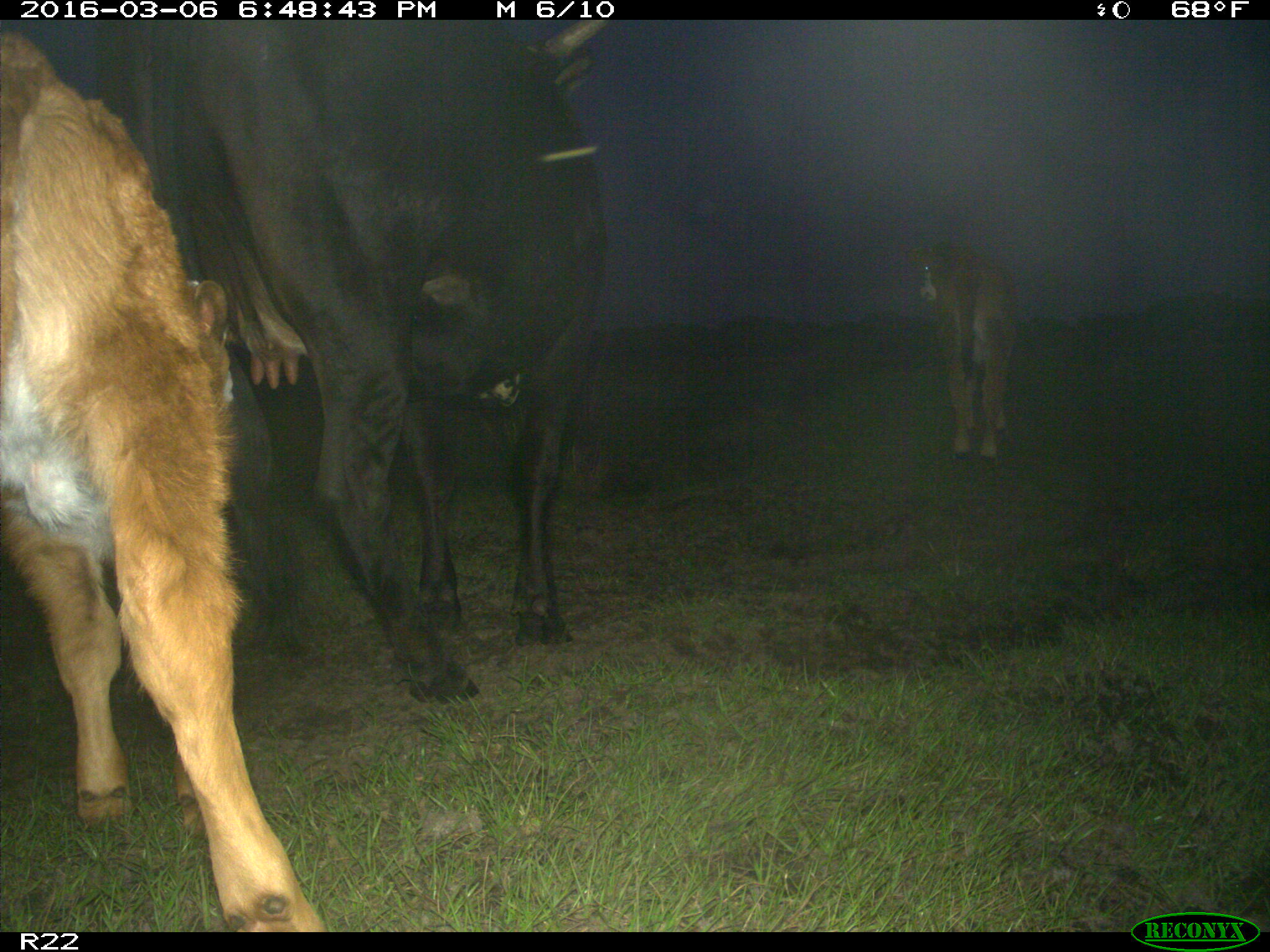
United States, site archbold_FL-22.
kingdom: Animalia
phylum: Chordata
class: Mammalia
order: Artiodactyla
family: Bovidae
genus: Bos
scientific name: Bos taurus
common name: domestic cow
Bos taurus (domestic cow).